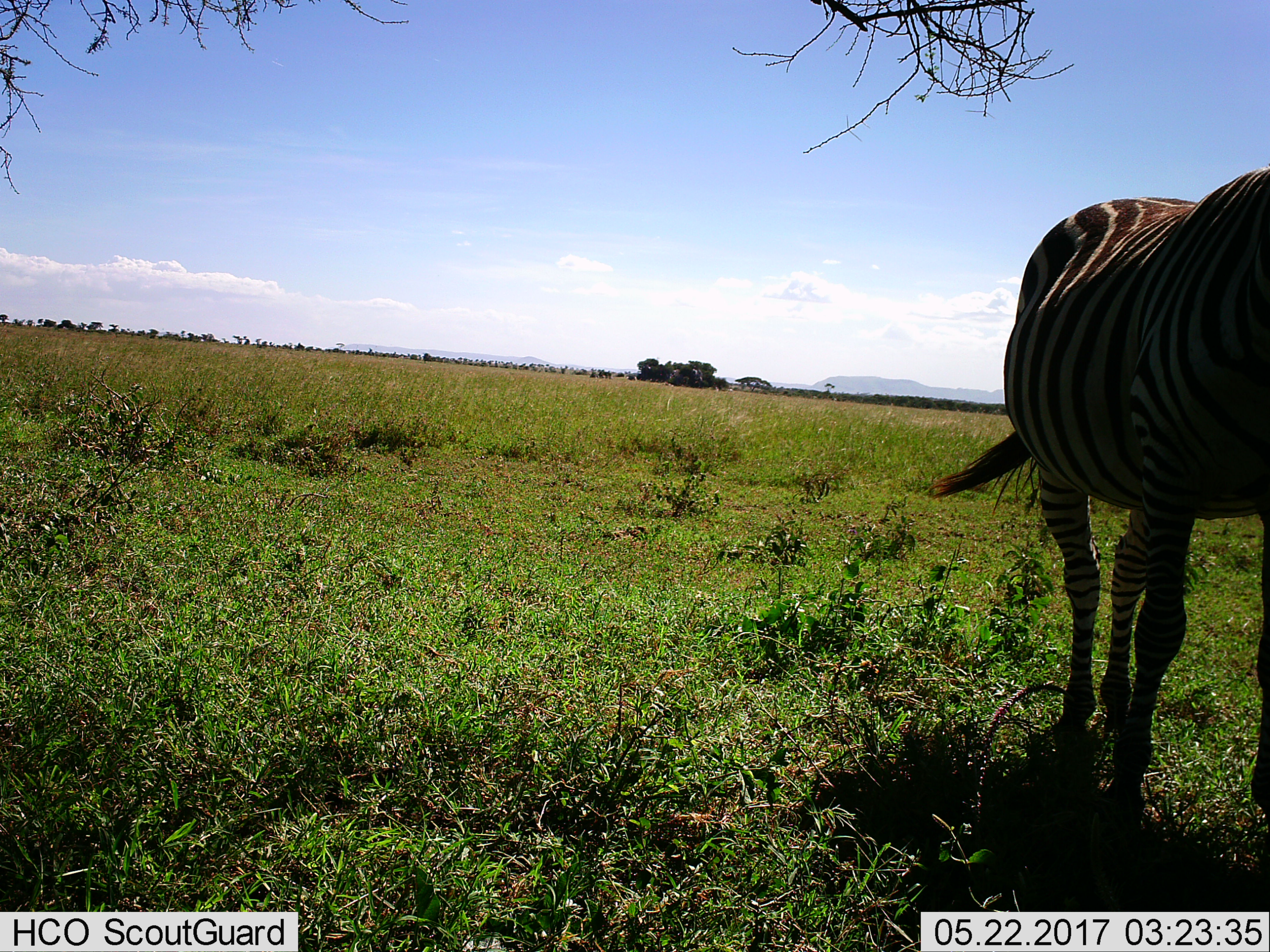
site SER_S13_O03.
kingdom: Animalia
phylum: Chordata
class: Mammalia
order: Perissodactyla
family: Equidae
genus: Equus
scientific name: Equus quagga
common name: plains zebra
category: zebraplains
Zebraplains (plains zebra) (Equus quagga), count 1. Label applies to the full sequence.